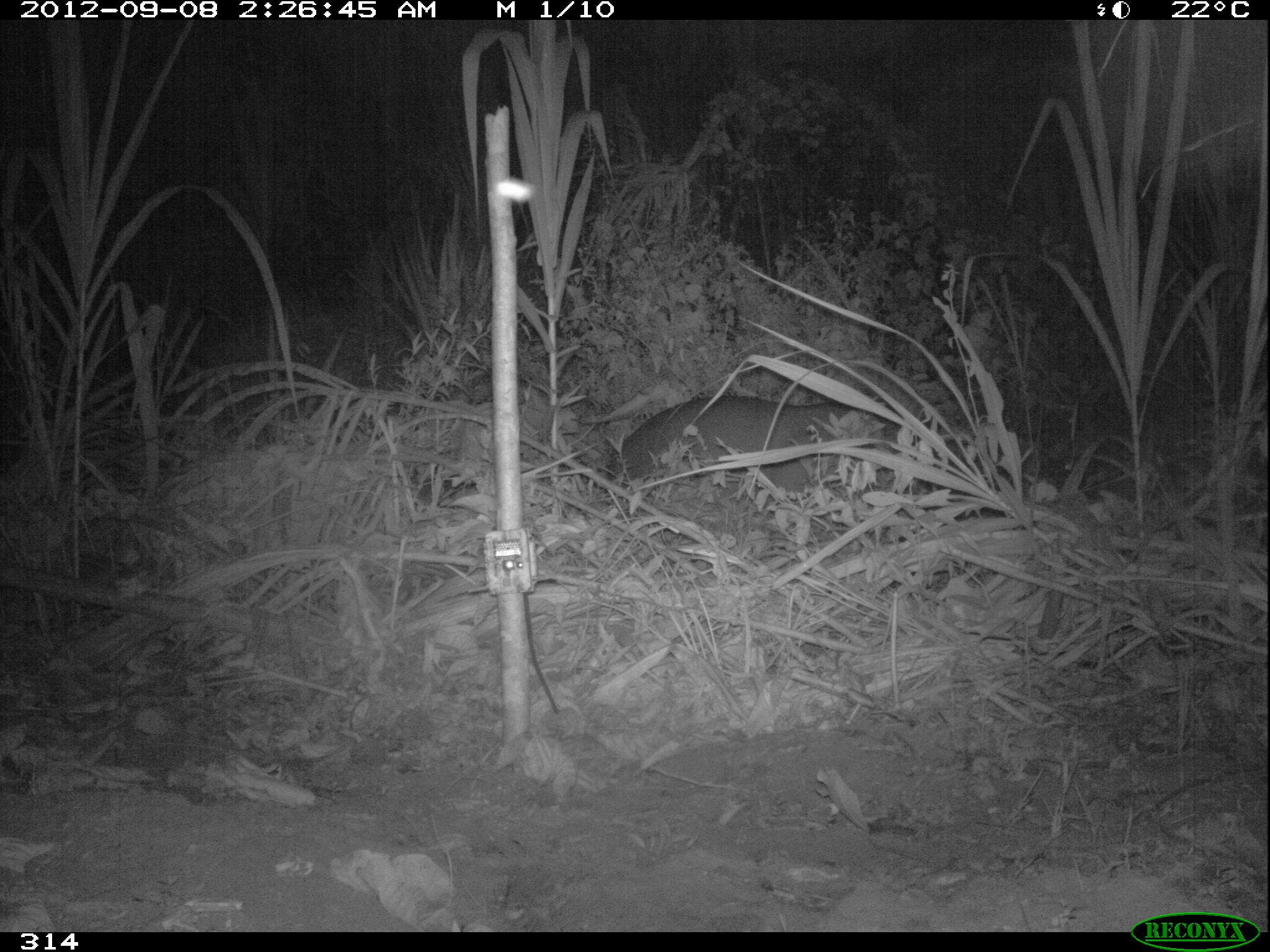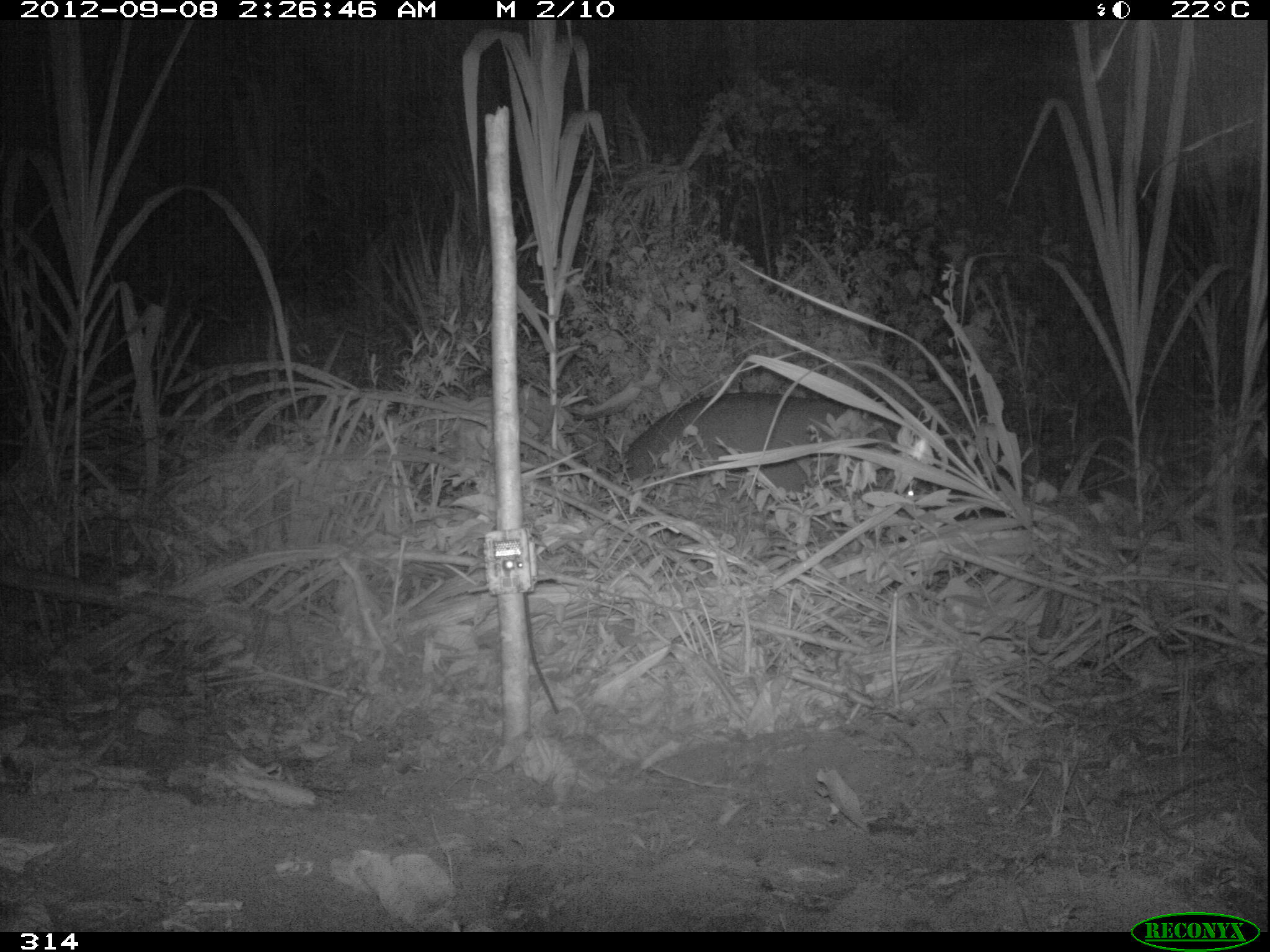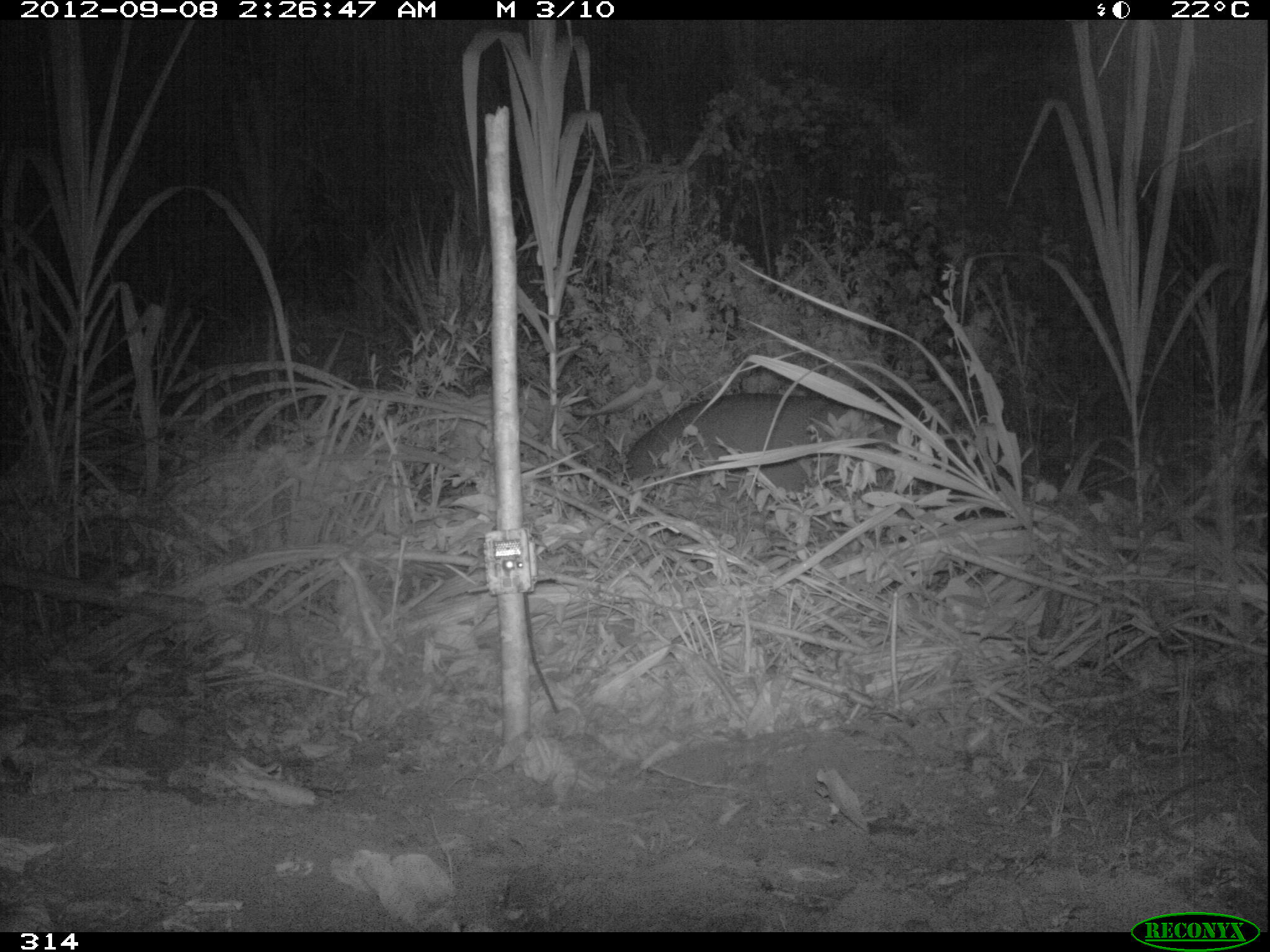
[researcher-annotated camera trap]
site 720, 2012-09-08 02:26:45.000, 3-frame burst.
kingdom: Animalia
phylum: Chordata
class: Mammalia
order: Perissodactyla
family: Tapiridae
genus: Tapirus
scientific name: Tapirus terrestris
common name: south american tapir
Tapirus terrestris (south american tapir).